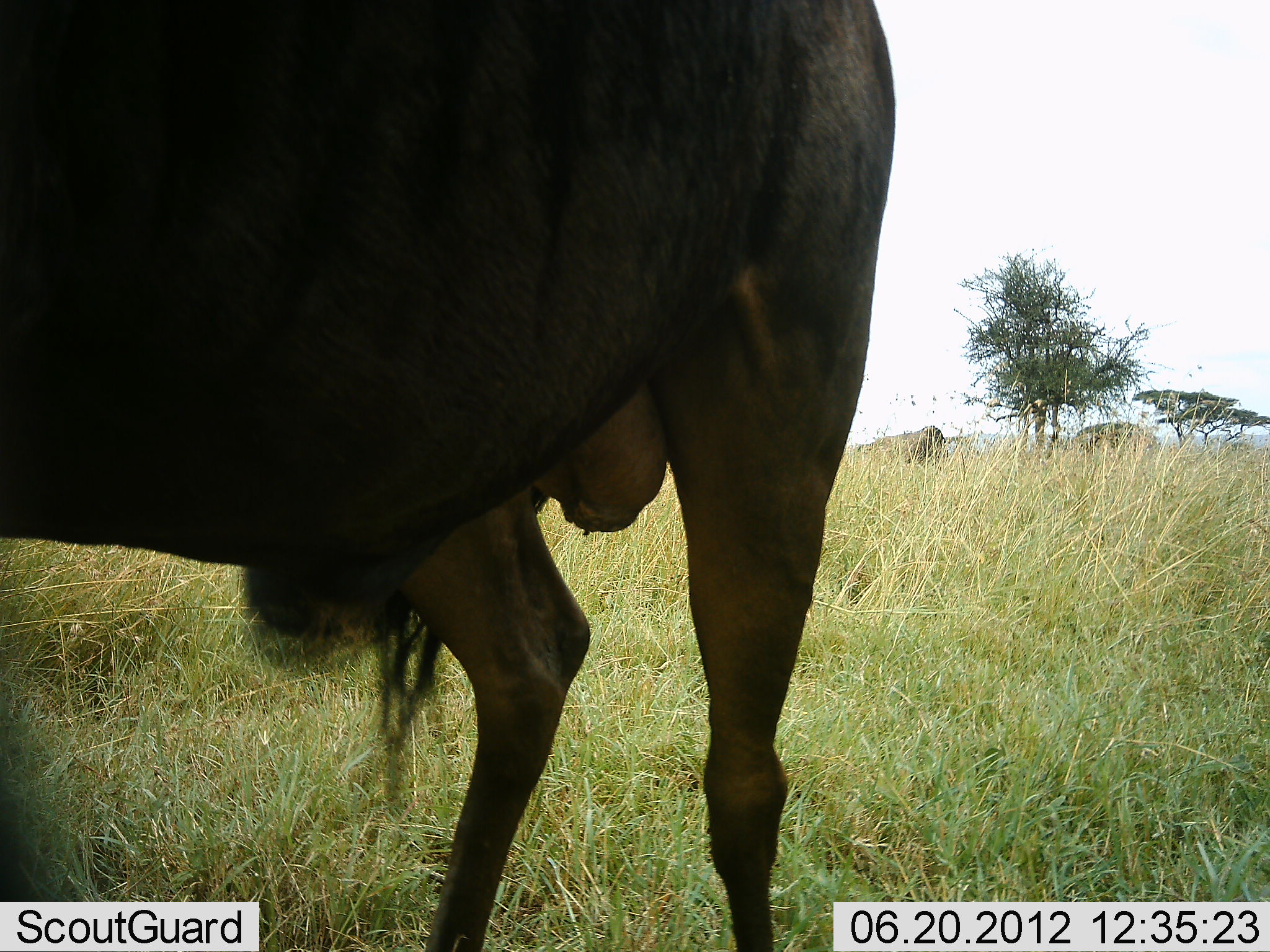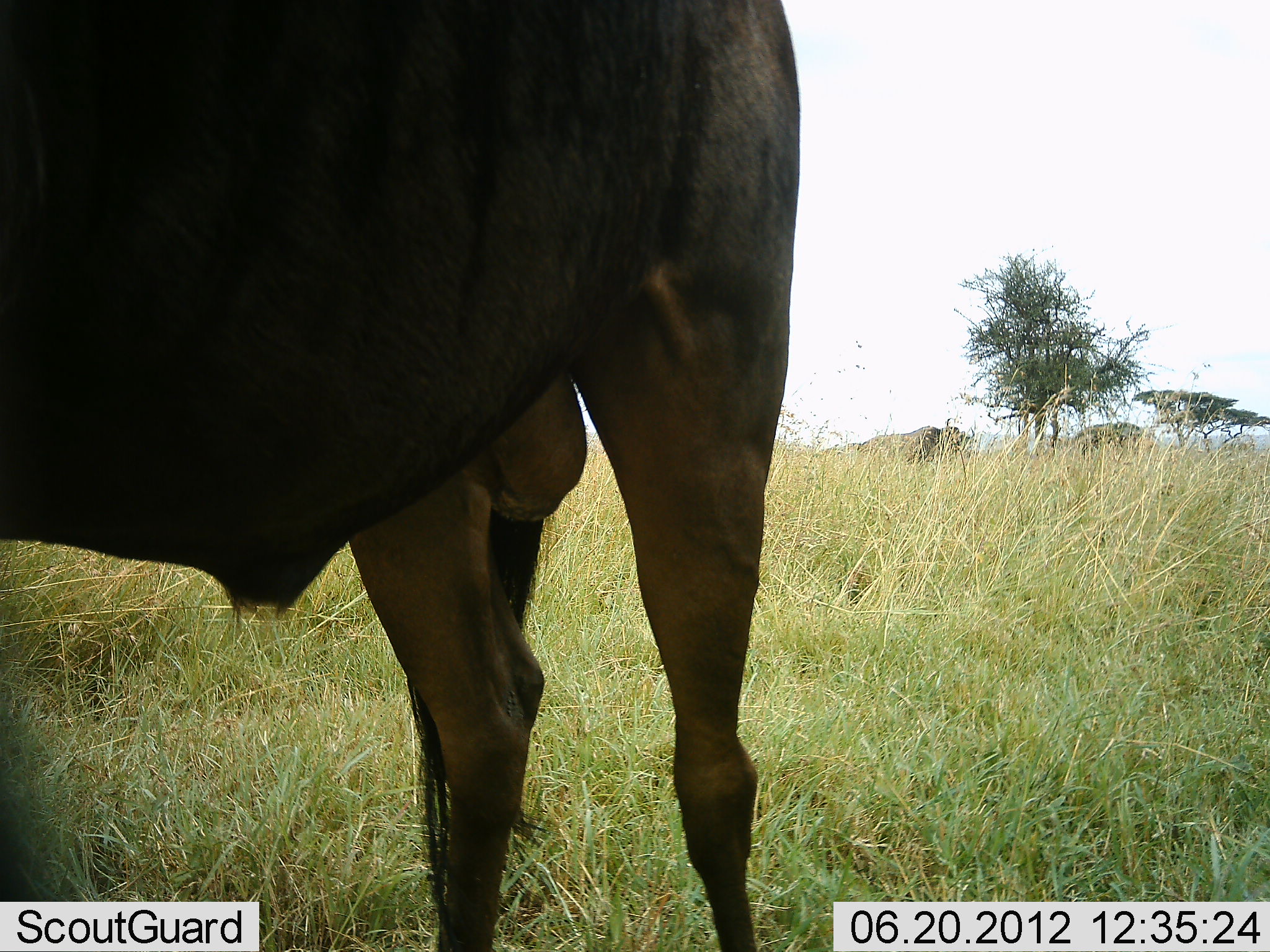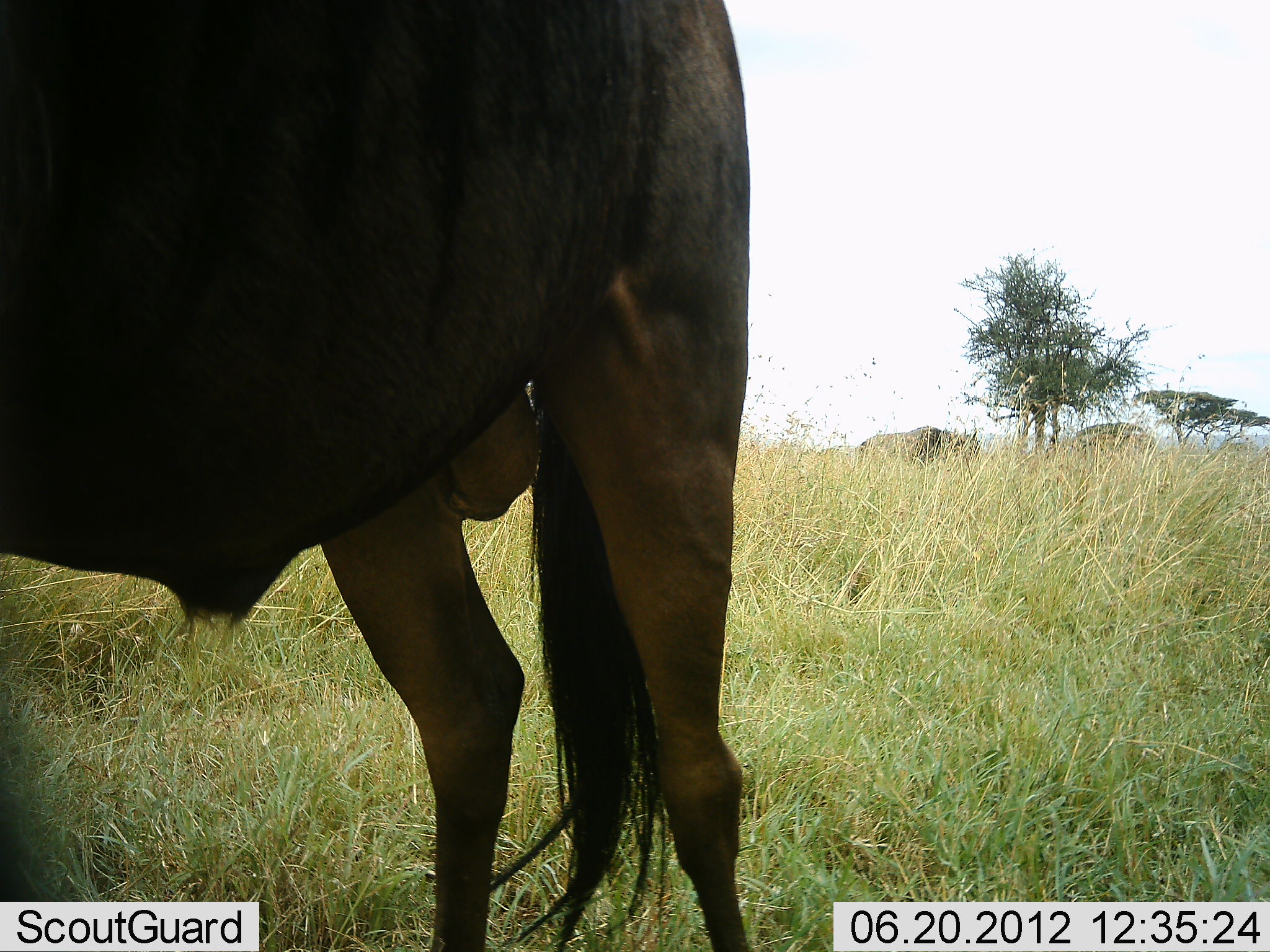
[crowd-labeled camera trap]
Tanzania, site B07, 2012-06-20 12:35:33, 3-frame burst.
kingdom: Animalia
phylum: Chordata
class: Mammalia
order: Artiodactyla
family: Bovidae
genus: Connochaetes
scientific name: Connochaetes taurinus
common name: blue wildebeest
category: wildebeest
Wildebeest (blue wildebeest) (Connochaetes taurinus), count 3. Behavior (volunteer vote fractions): standing 100%, resting 0%, moving 20%, interacting 0%. Young present (vote fraction): 0%. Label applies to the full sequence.